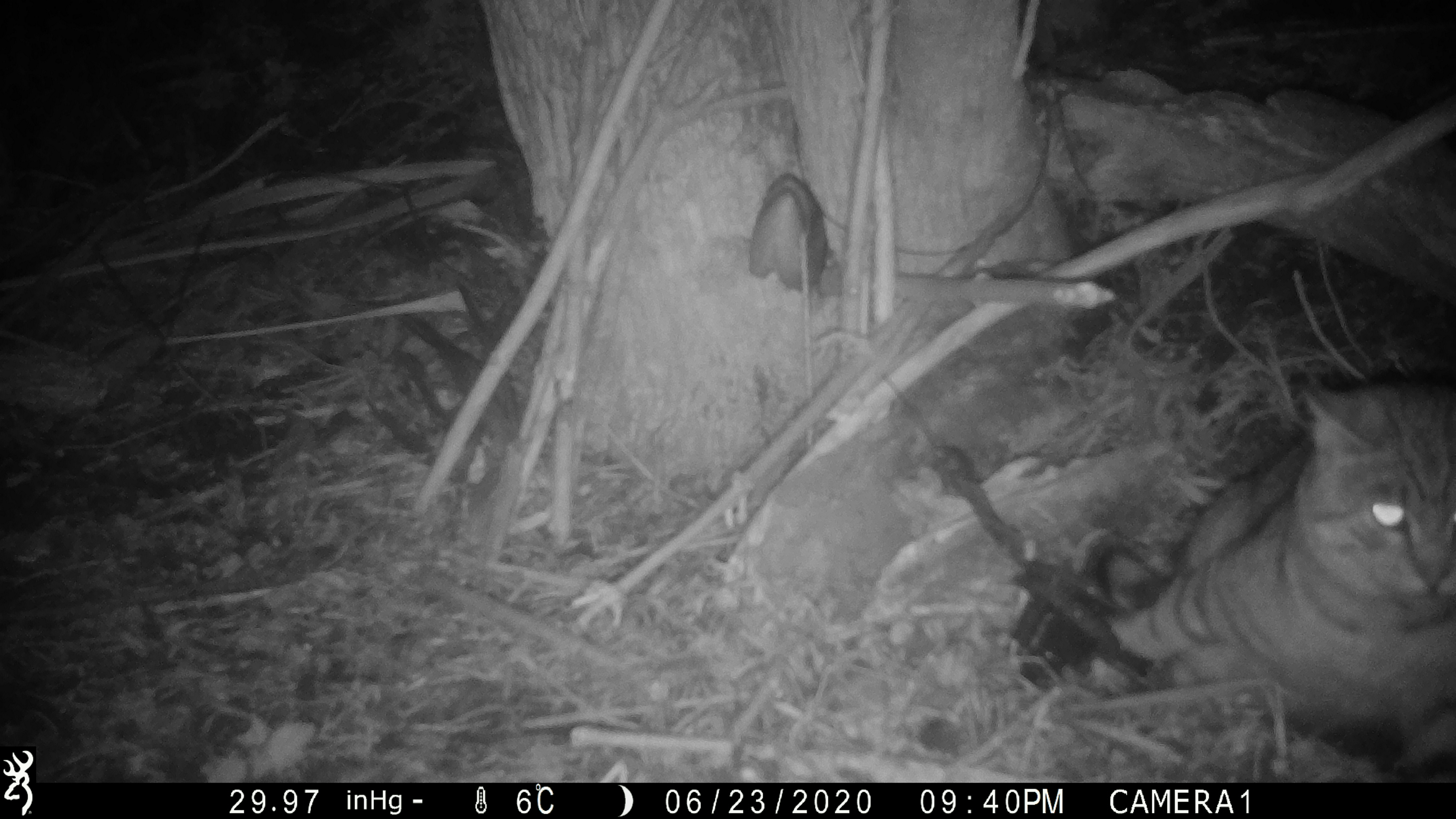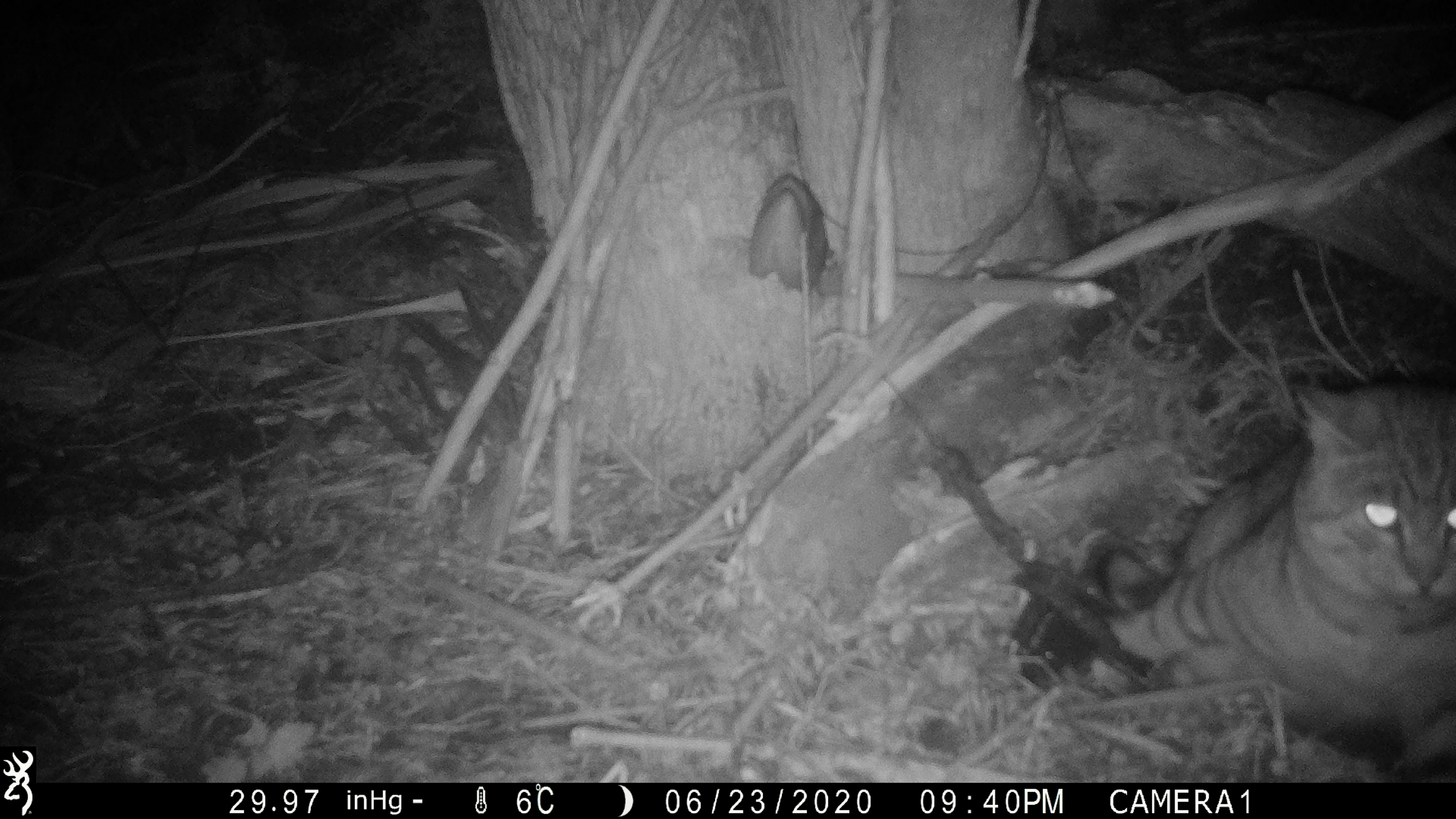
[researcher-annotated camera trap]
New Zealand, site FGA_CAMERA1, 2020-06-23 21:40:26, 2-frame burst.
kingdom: Animalia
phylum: Chordata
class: Mammalia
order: Carnivora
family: Felidae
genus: Felis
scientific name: Felis catus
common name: domestic cat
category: cat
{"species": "cat (domestic cat) (Felis catus)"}